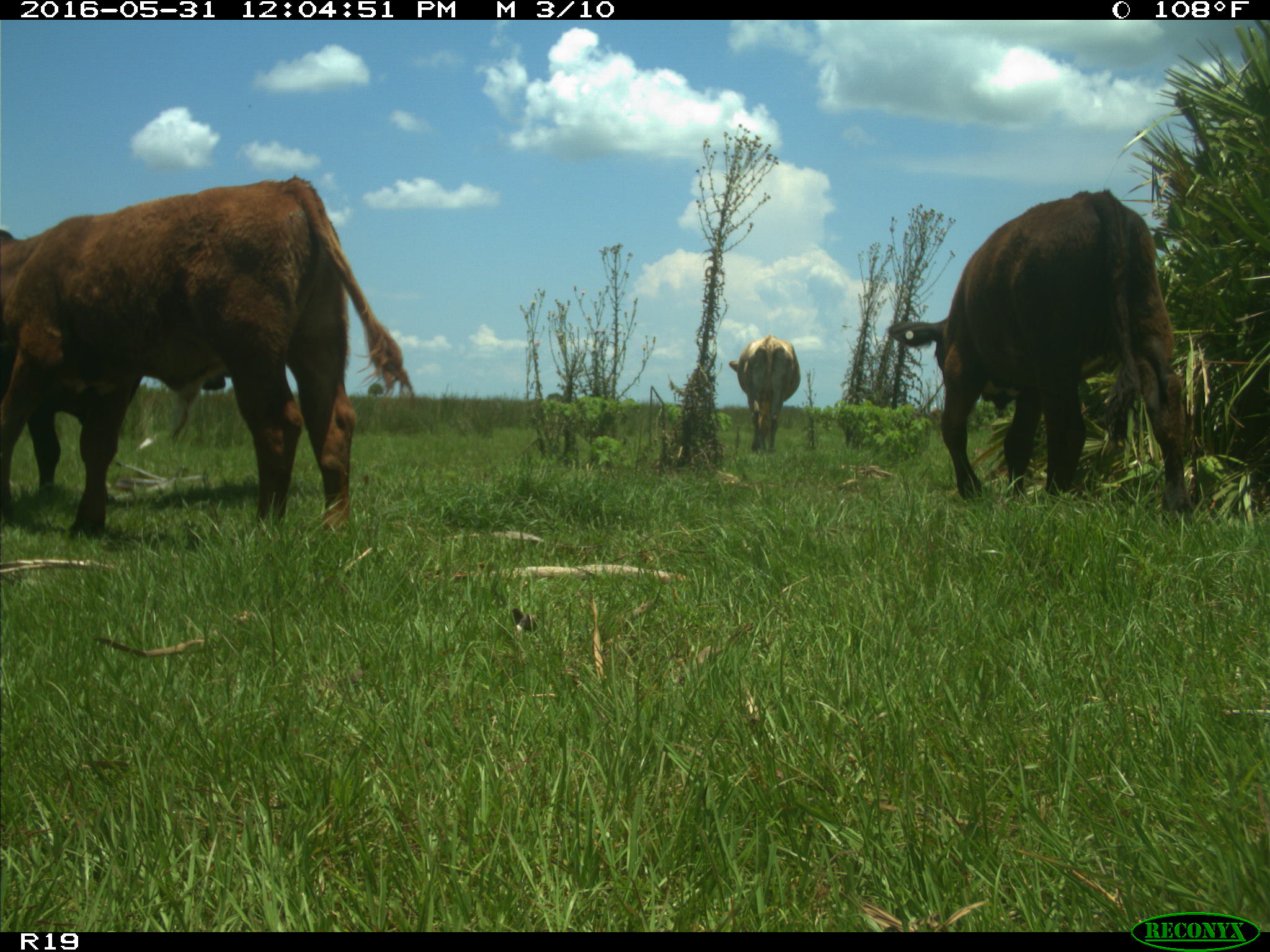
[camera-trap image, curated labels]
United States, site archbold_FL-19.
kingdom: Animalia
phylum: Chordata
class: Mammalia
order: Artiodactyla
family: Bovidae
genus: Bos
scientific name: Bos taurus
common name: domestic cow